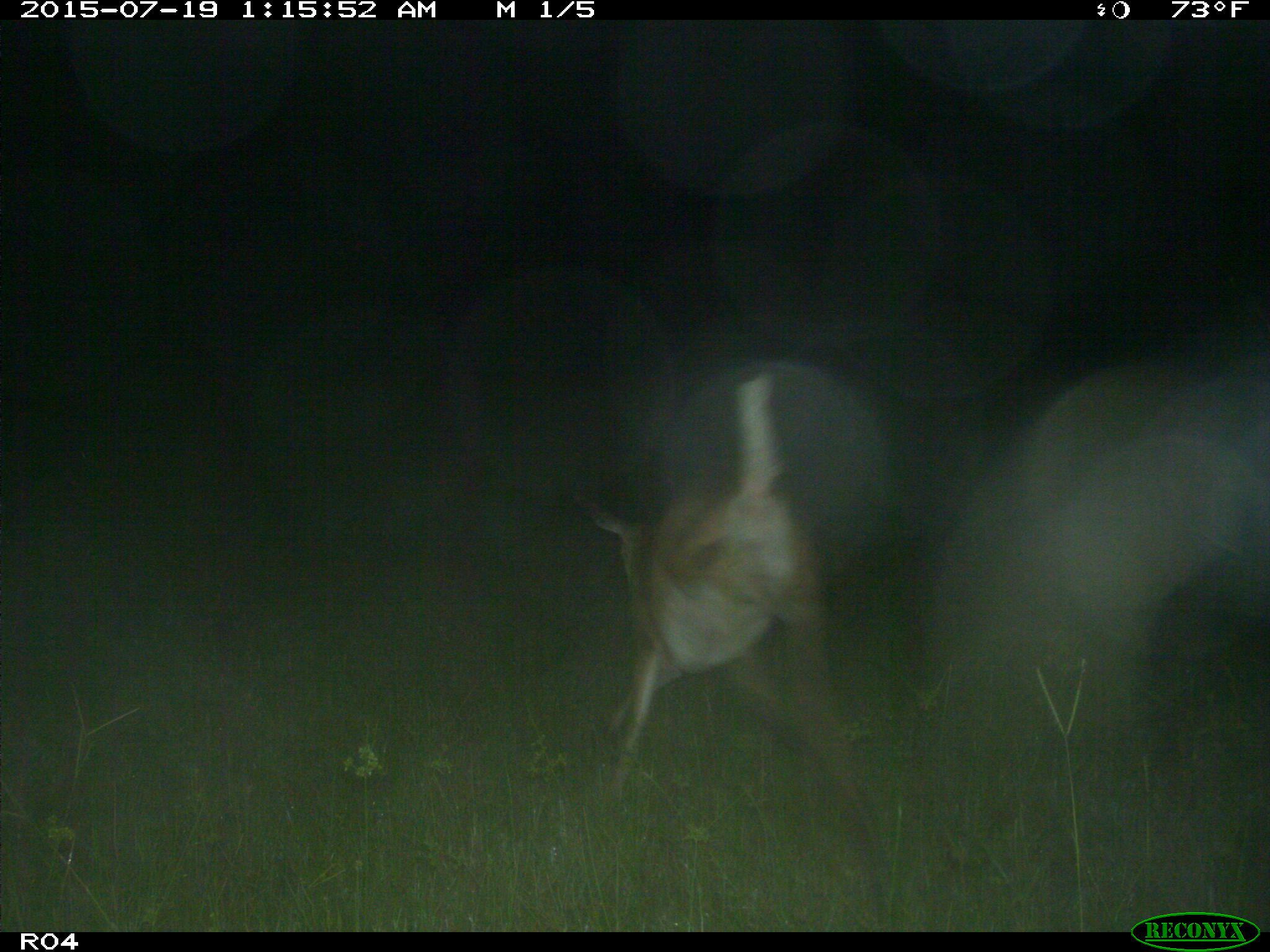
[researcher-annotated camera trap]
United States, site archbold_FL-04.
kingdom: Animalia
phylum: Chordata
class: Mammalia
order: Artiodactyla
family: Cervidae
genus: Odocoileus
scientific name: Odocoileus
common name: deer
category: unidentified deer